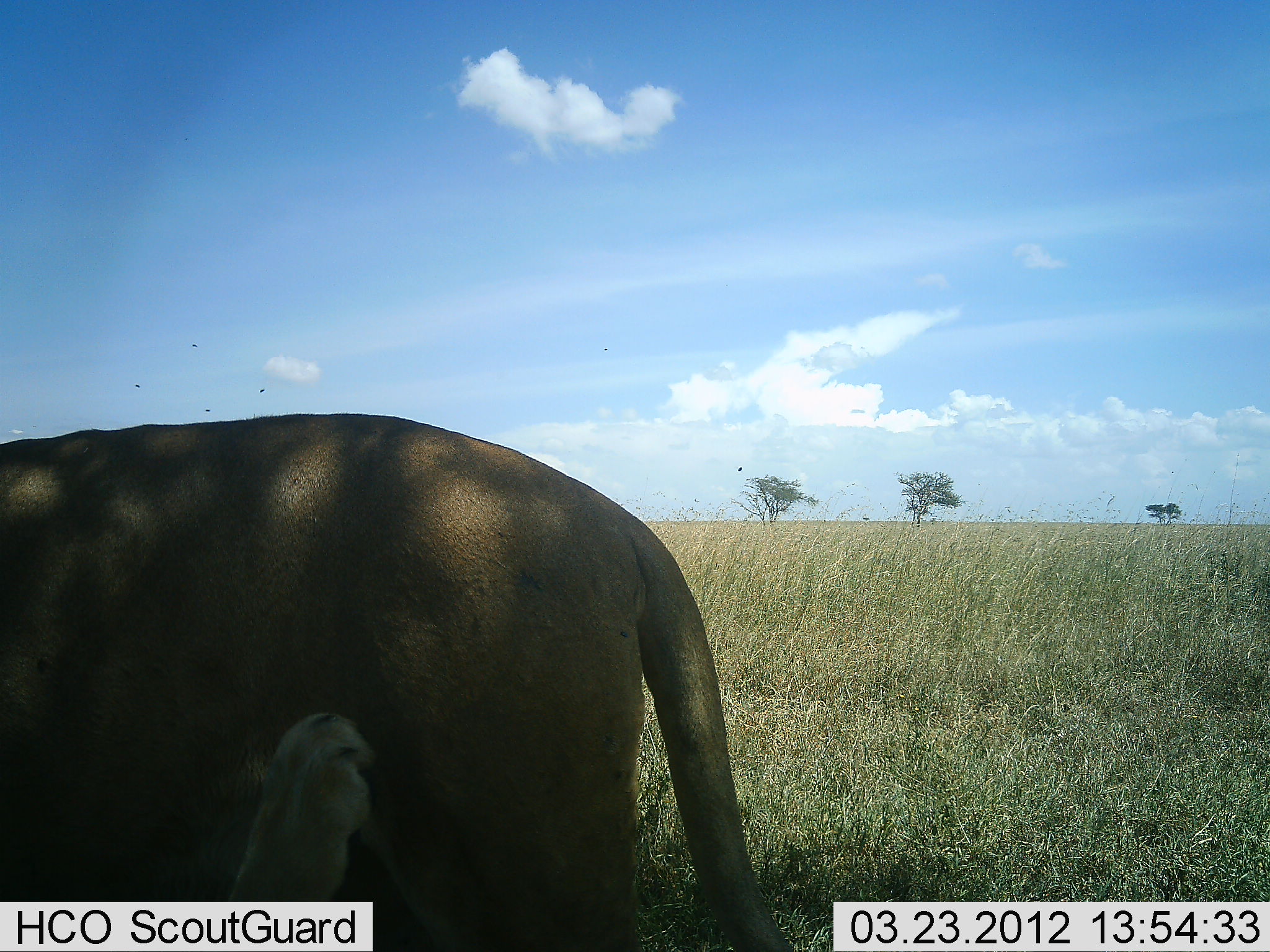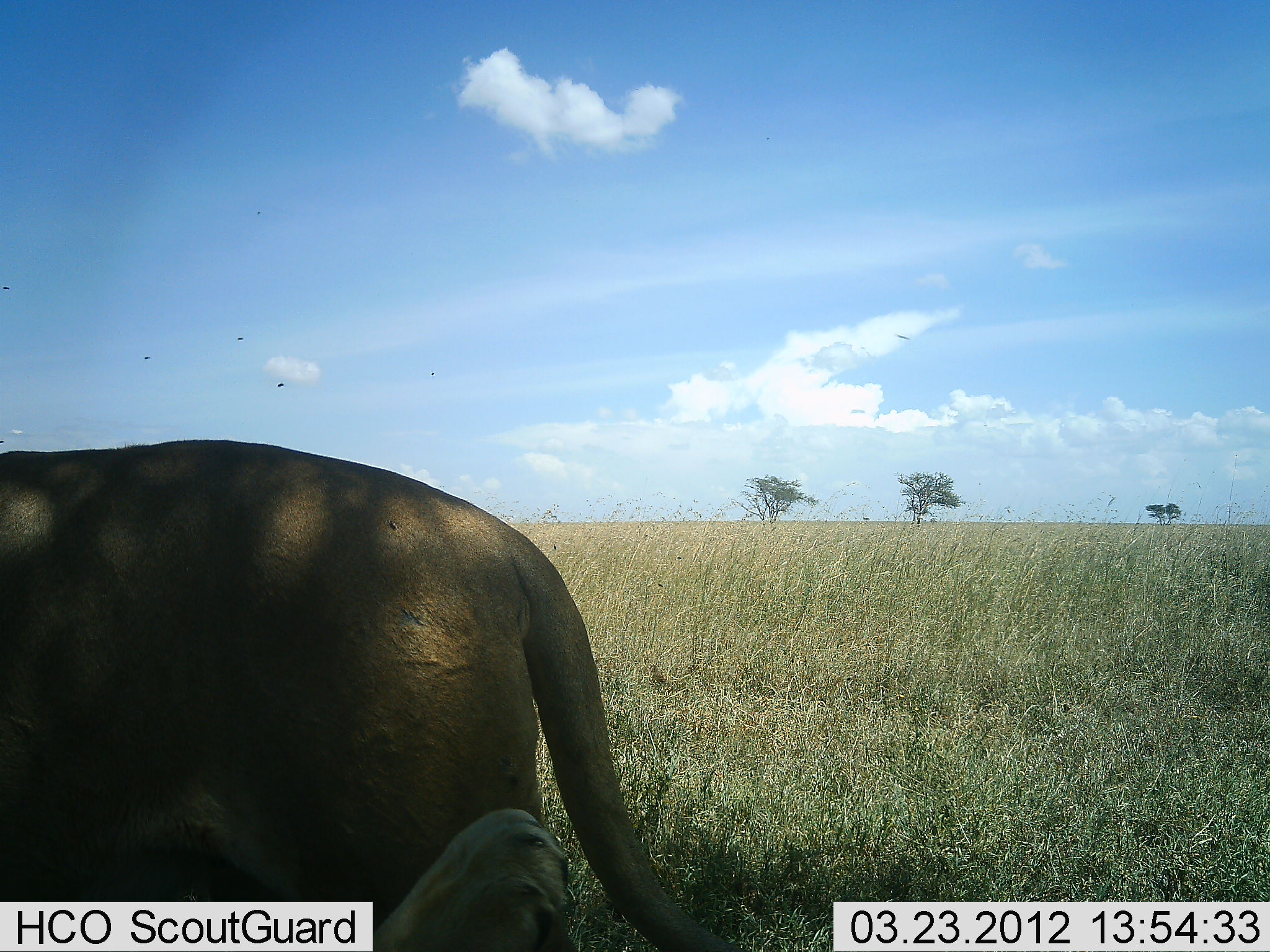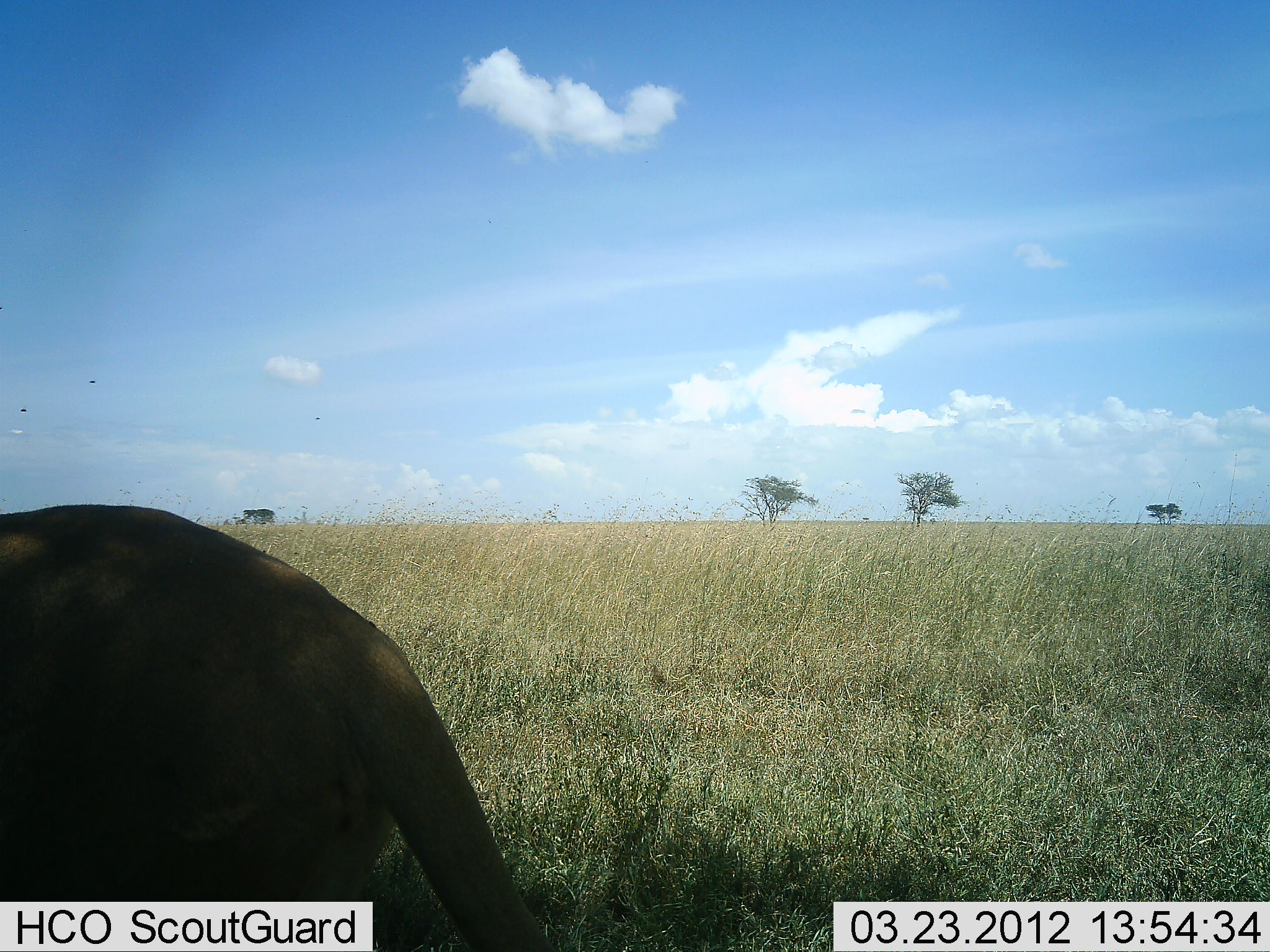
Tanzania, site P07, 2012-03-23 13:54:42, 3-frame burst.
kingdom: Animalia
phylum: Chordata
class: Mammalia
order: Carnivora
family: Felidae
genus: Panthera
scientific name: Panthera leo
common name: lion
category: lionfemale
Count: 2.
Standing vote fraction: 36%.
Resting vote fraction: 68%.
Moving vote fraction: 24%.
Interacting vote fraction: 40%.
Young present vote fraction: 0%.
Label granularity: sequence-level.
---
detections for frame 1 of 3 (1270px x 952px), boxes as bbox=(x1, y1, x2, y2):
animal: bbox=(0, 412, 800, 950)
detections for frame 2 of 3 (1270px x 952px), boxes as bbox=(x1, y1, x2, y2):
animal: bbox=(0, 442, 730, 951)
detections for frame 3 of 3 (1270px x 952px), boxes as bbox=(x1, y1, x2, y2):
animal: bbox=(0, 505, 562, 949)